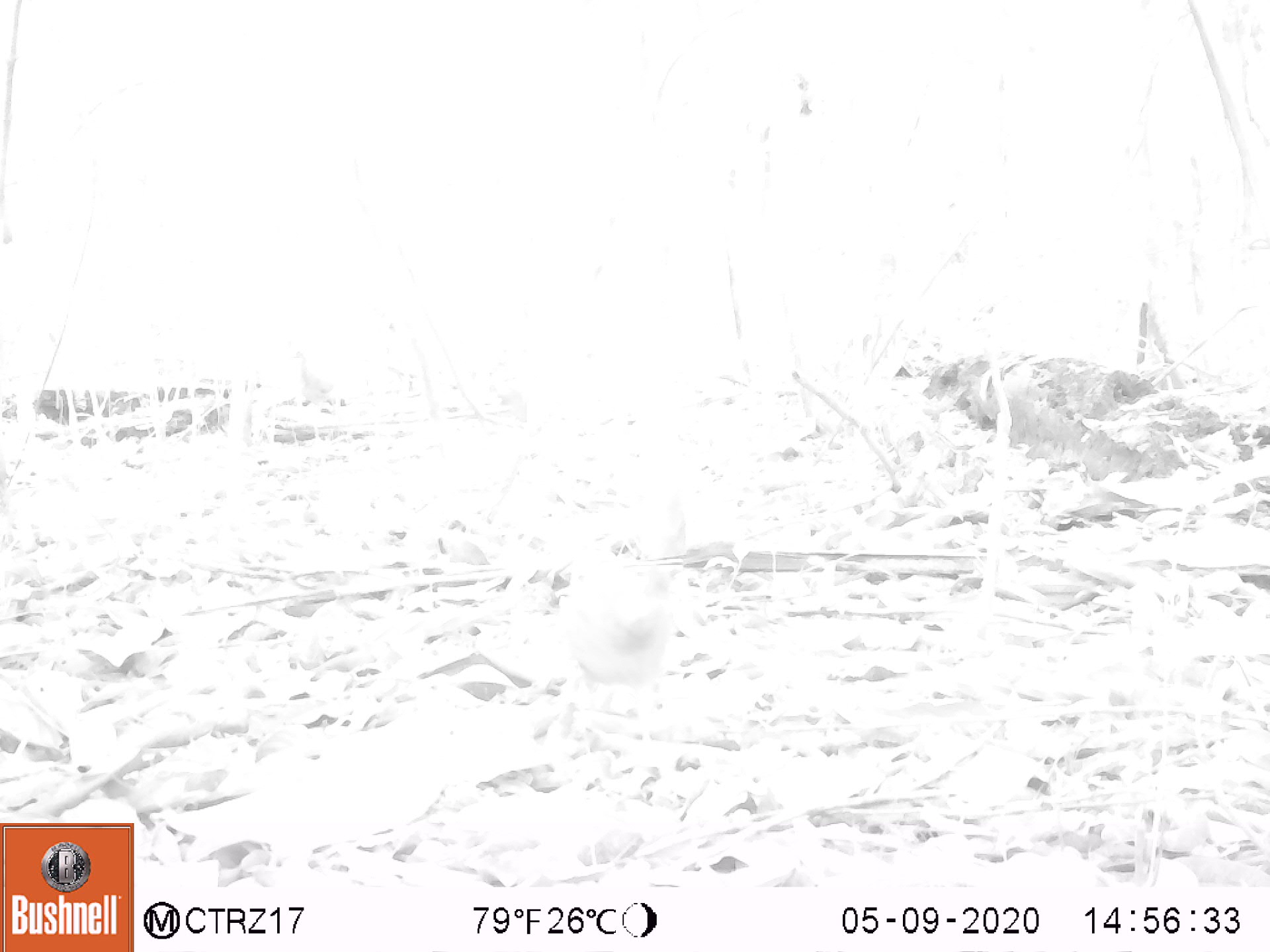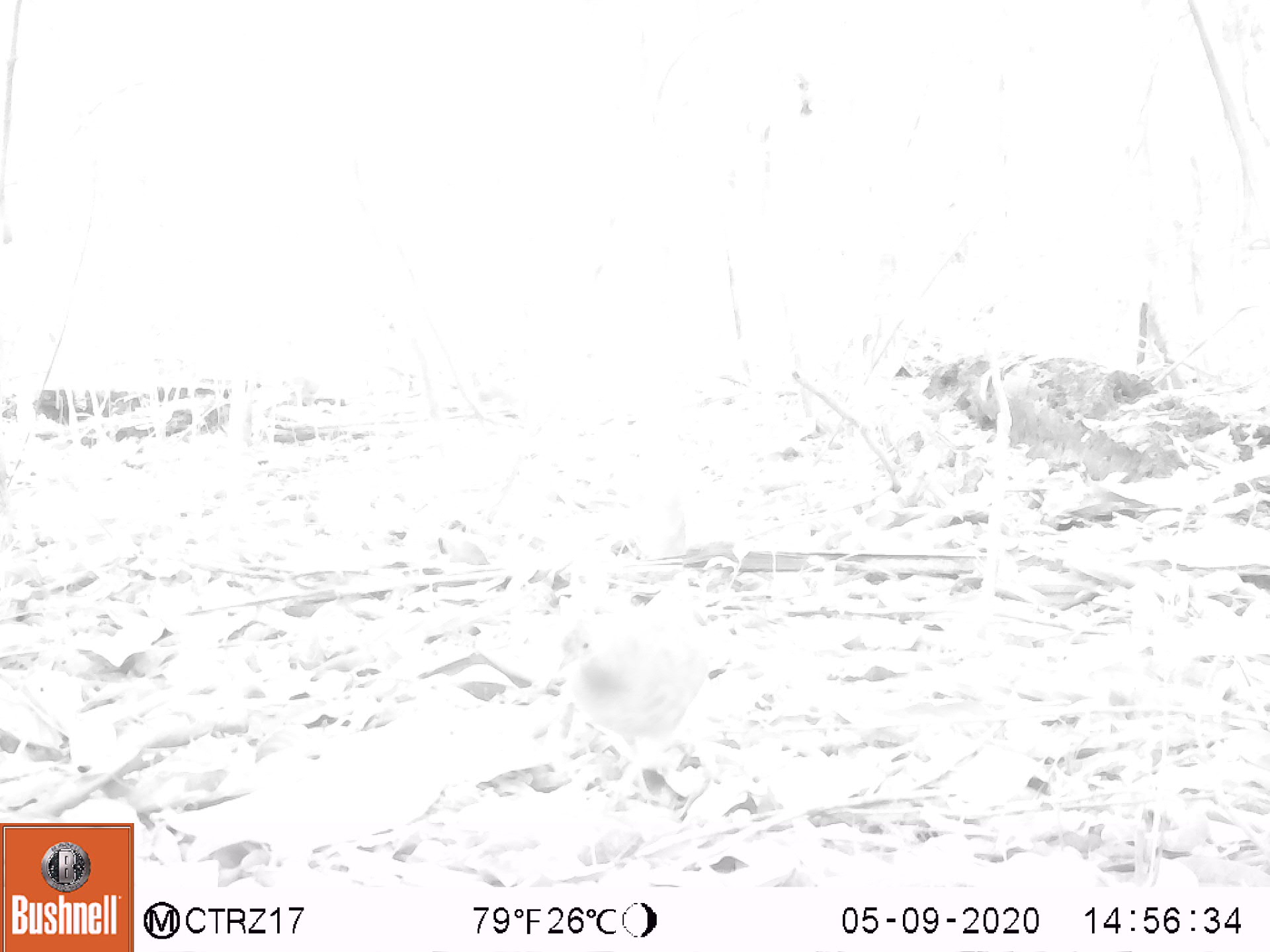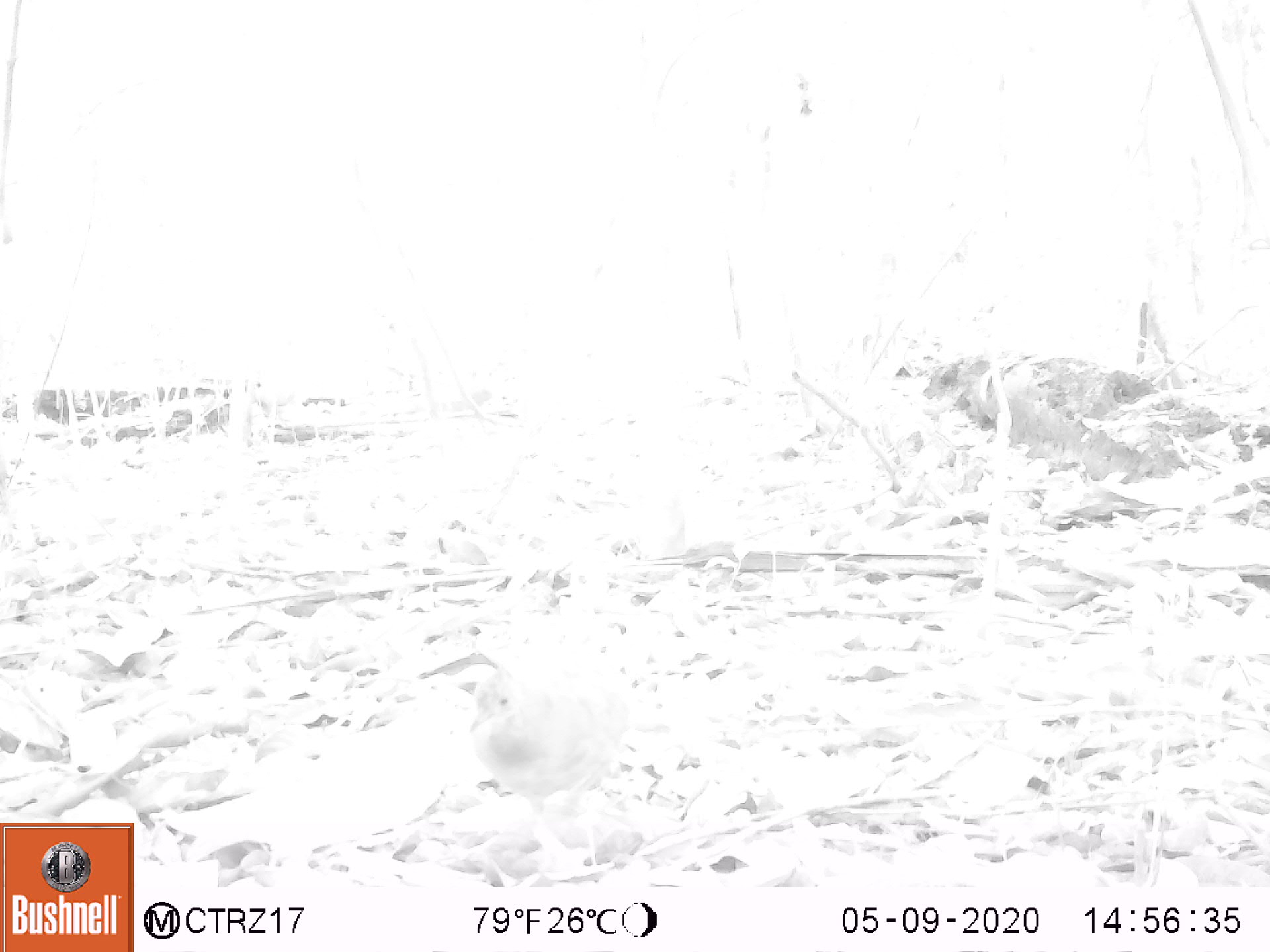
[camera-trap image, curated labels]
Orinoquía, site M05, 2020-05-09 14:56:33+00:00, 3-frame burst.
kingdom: Animalia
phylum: Chordata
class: Aves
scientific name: Aves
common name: bird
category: unknown bird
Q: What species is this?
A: Unknown bird (bird) (Aves).